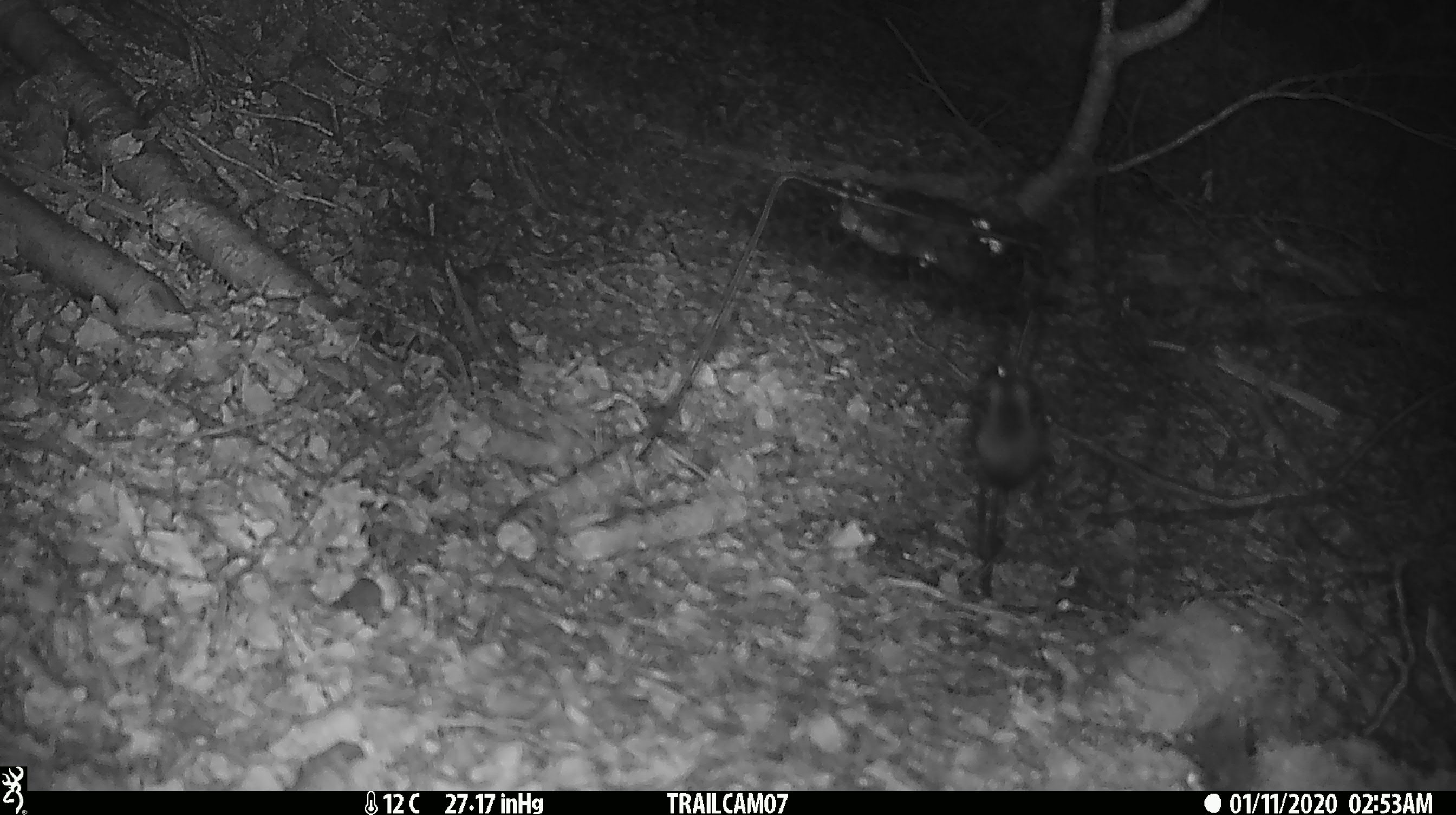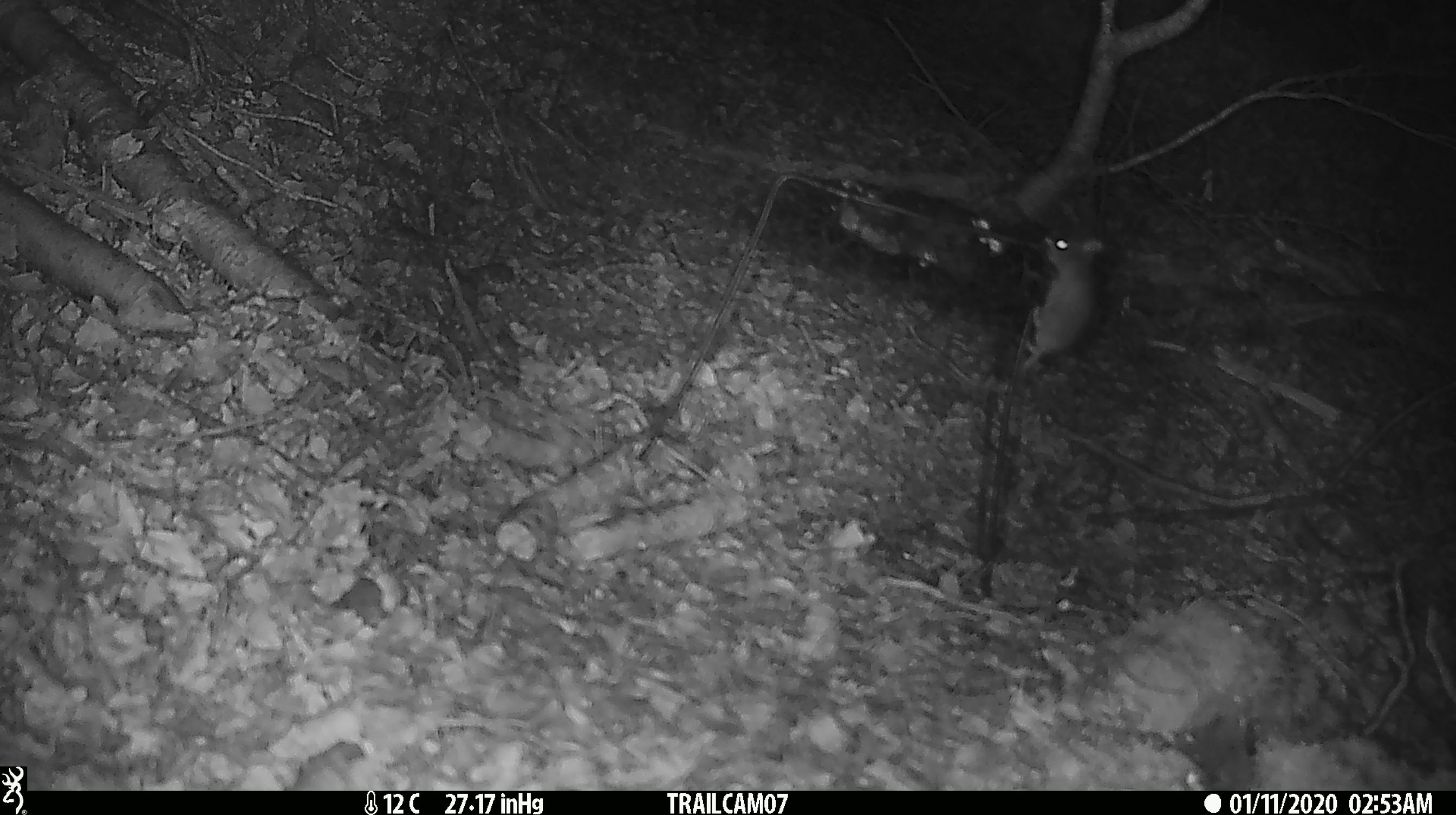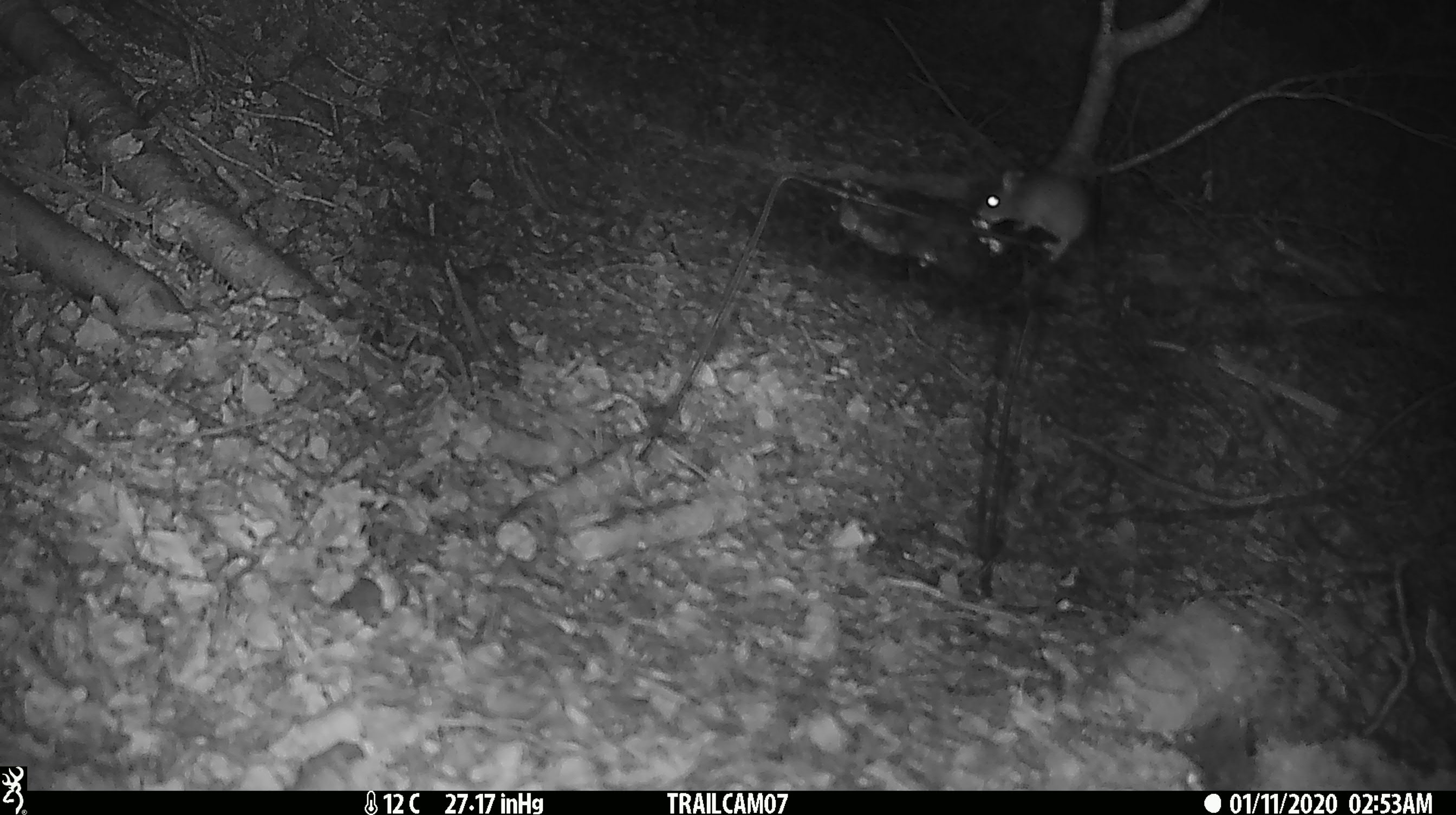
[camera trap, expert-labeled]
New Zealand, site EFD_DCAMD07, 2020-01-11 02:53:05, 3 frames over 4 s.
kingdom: Animalia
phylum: Chordata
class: Mammalia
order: Rodentia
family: Muridae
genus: Mus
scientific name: Mus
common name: mouse